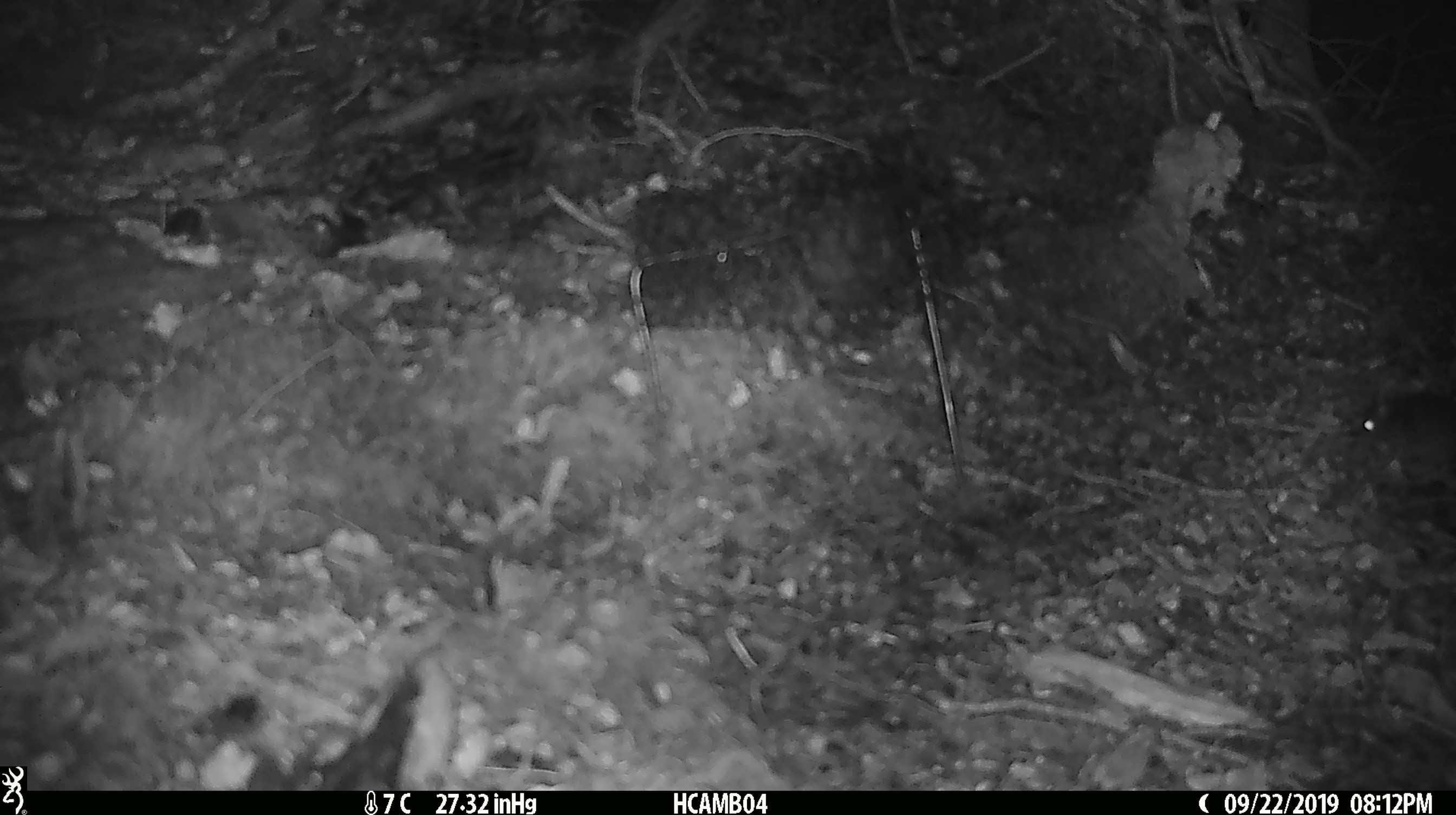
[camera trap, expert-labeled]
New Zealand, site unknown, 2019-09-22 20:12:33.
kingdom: Animalia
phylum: Chordata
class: Mammalia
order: Rodentia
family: Muridae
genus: Mus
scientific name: Mus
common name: mouse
Mouse (Mus).